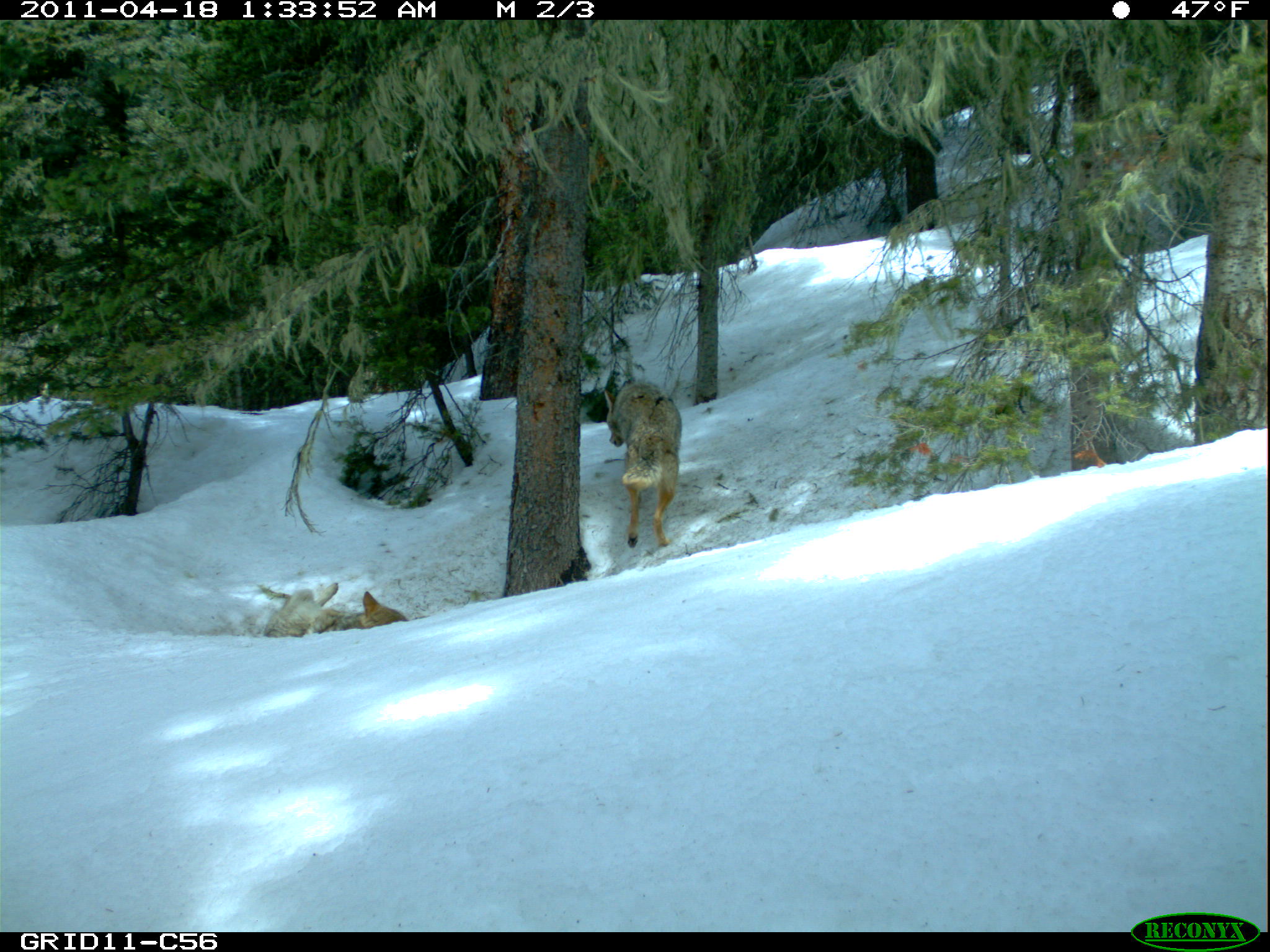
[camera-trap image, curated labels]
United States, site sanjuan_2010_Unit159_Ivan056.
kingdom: Animalia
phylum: Chordata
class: Mammalia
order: Carnivora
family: Canidae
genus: Canis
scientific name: Canis latrans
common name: coyote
Canis latrans (coyote).